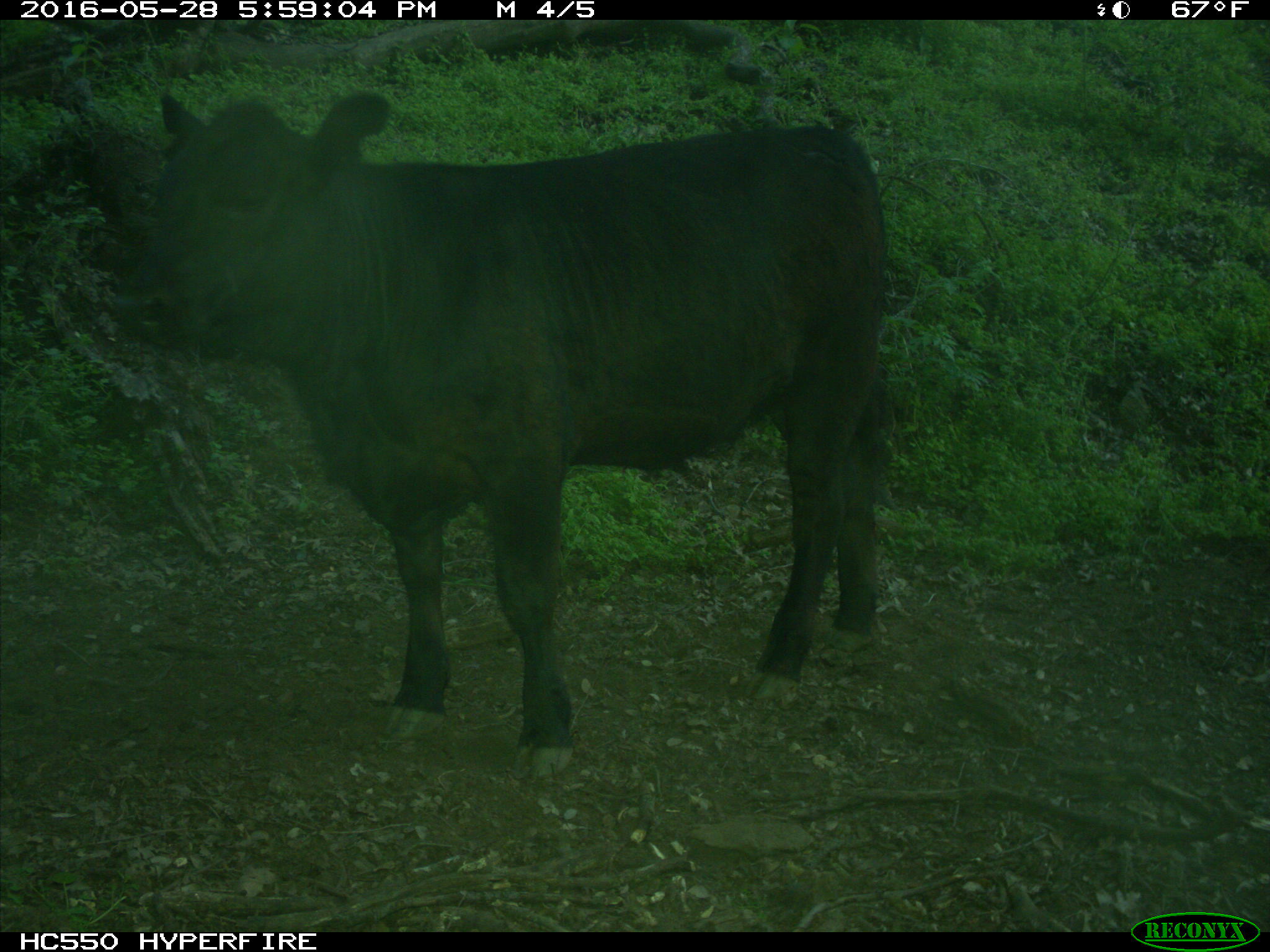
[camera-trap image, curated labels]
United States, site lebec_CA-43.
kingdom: Animalia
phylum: Chordata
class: Mammalia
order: Artiodactyla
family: Bovidae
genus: Bos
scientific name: Bos taurus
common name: domestic cow